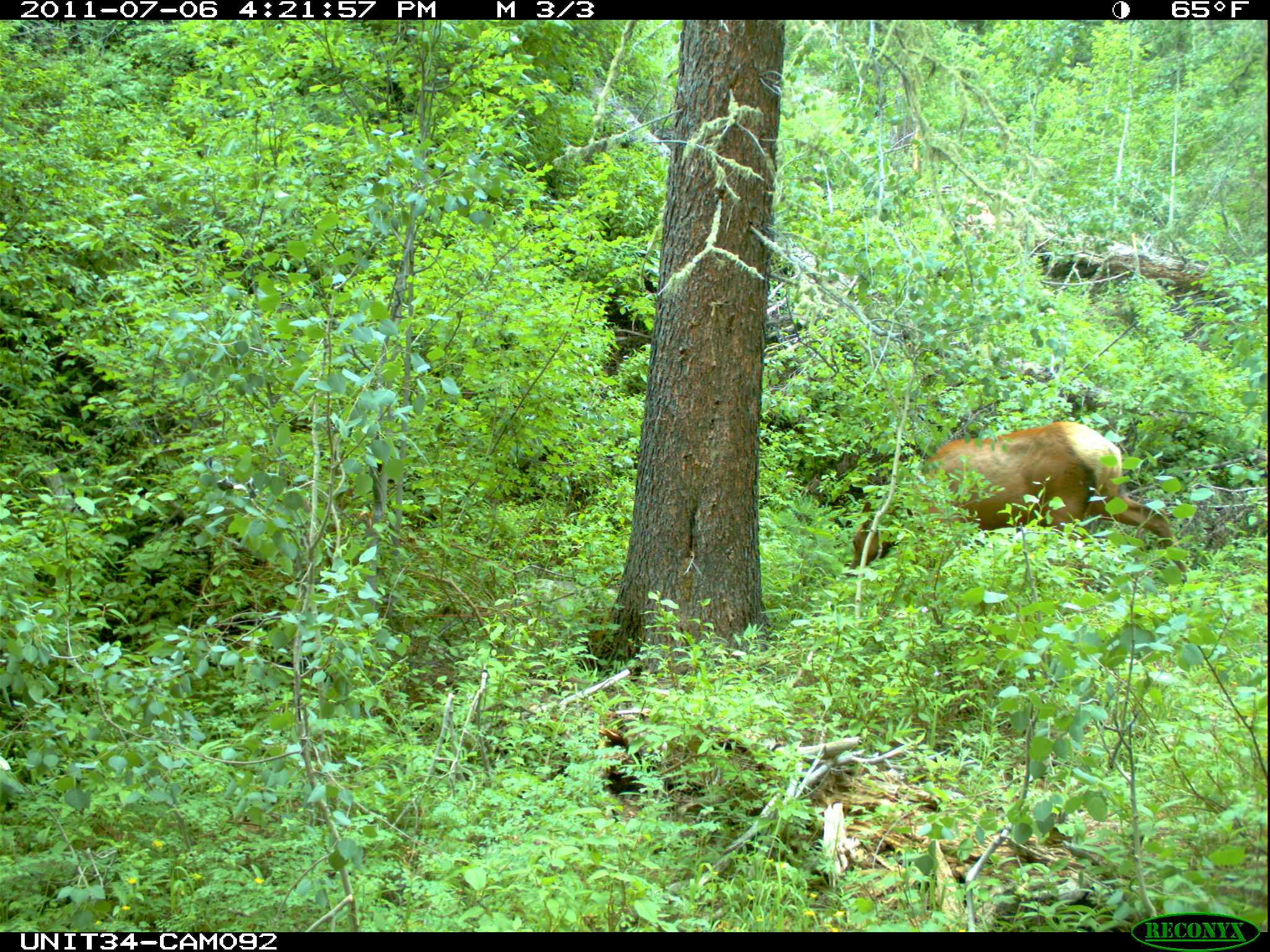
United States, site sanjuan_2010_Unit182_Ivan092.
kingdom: Animalia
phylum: Chordata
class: Mammalia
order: Artiodactyla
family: Cervidae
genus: Cervus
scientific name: Cervus elaphus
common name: red deer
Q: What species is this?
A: Cervus elaphus (red deer).